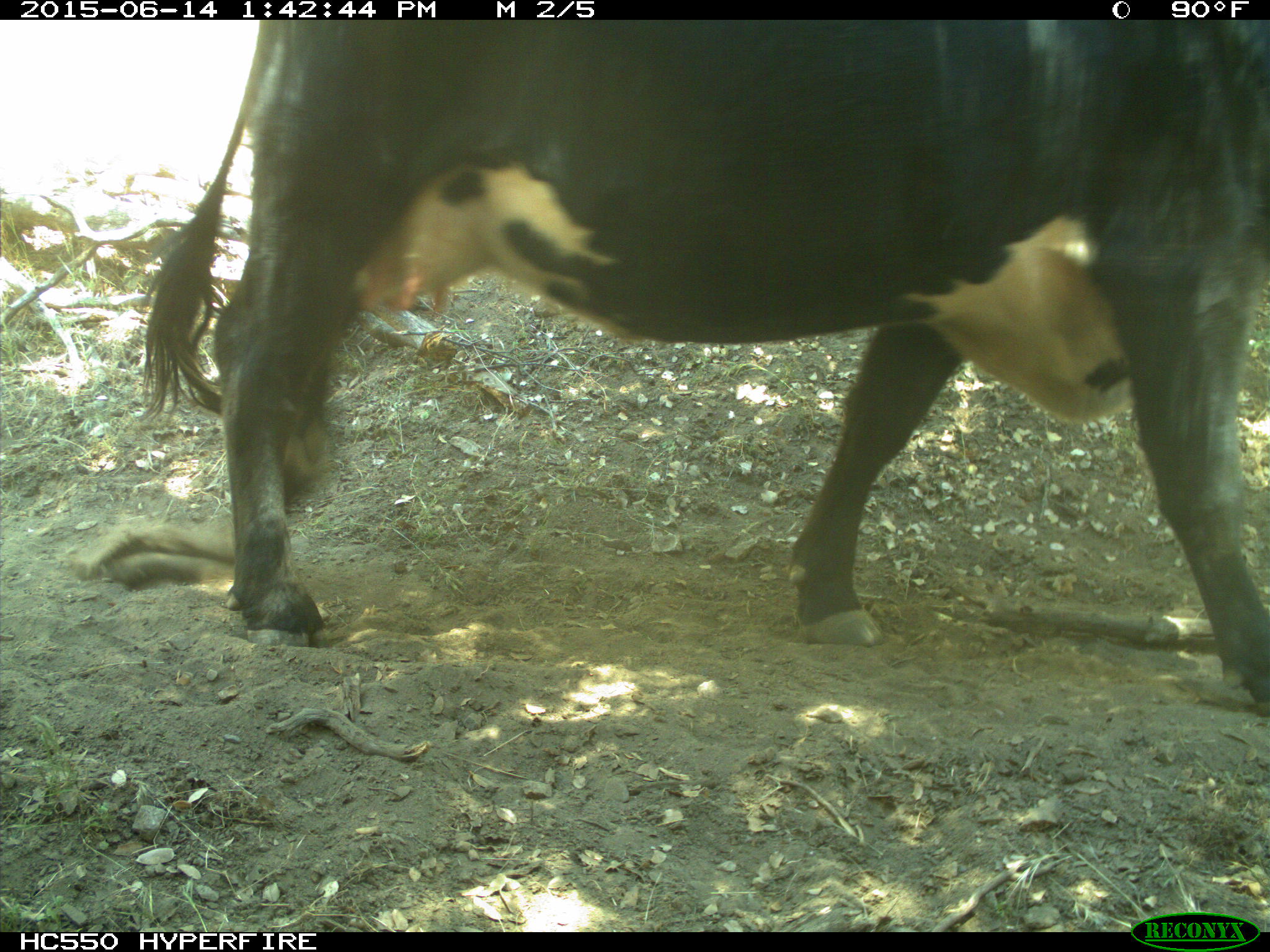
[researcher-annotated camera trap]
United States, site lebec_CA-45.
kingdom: Animalia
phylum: Chordata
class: Mammalia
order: Artiodactyla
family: Bovidae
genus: Bos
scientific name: Bos taurus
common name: domestic cow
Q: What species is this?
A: Bos taurus (domestic cow).